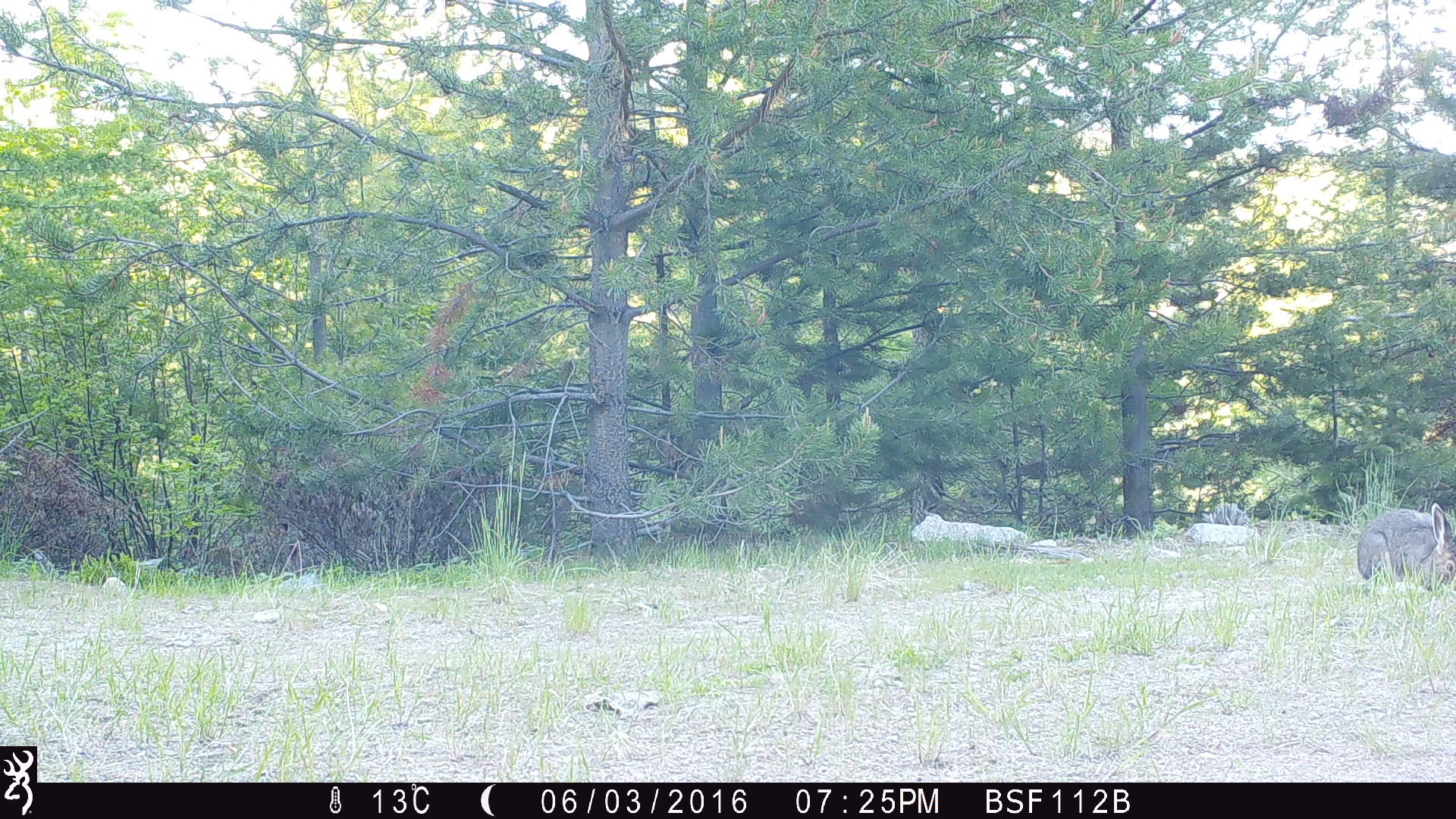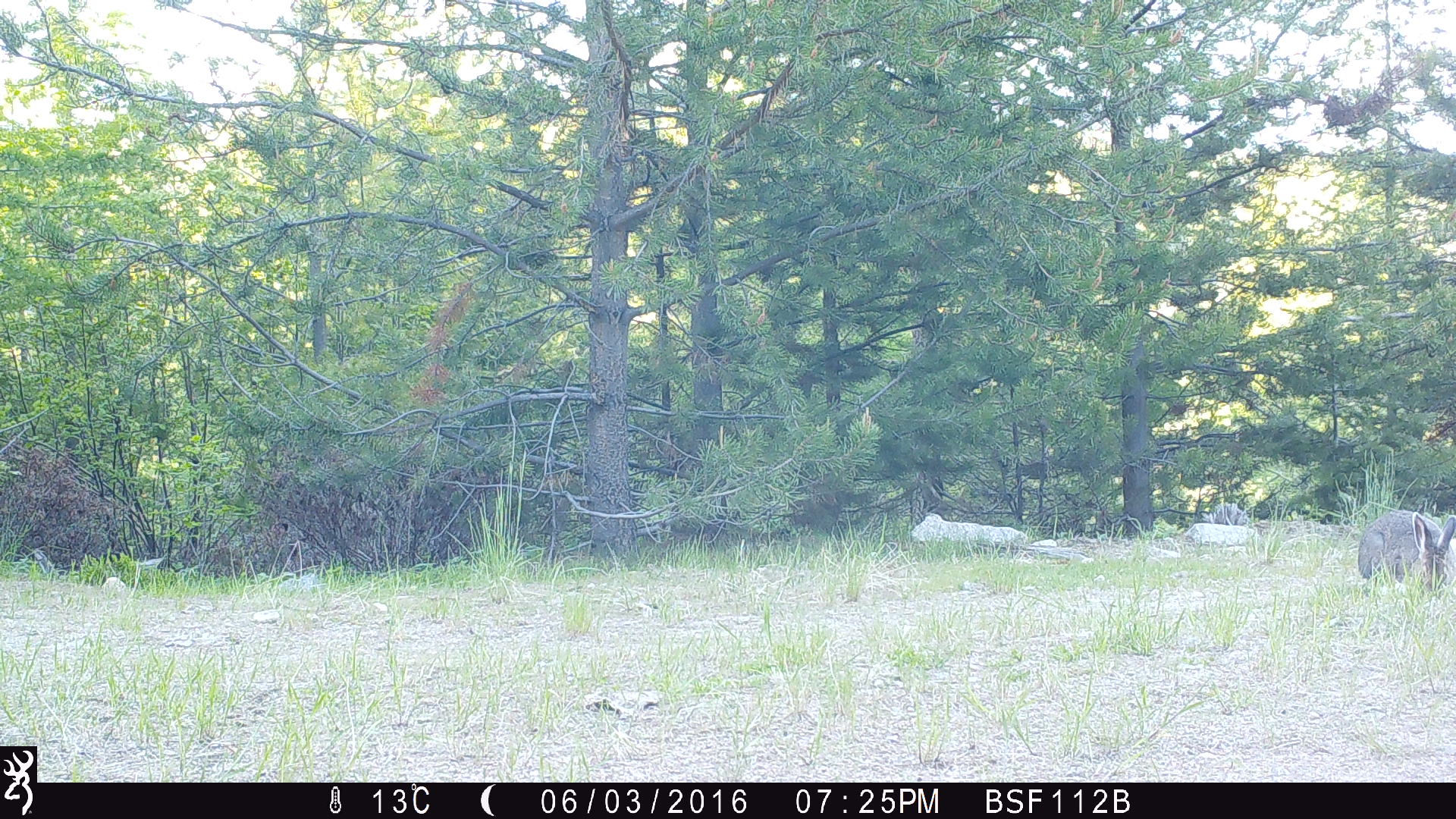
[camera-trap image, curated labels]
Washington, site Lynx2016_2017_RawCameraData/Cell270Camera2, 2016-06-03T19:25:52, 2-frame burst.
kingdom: Animalia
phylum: Chordata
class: Mammalia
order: Lagomorpha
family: Leporidae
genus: Lepus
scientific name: Lepus americanus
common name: snowshoe hare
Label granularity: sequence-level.